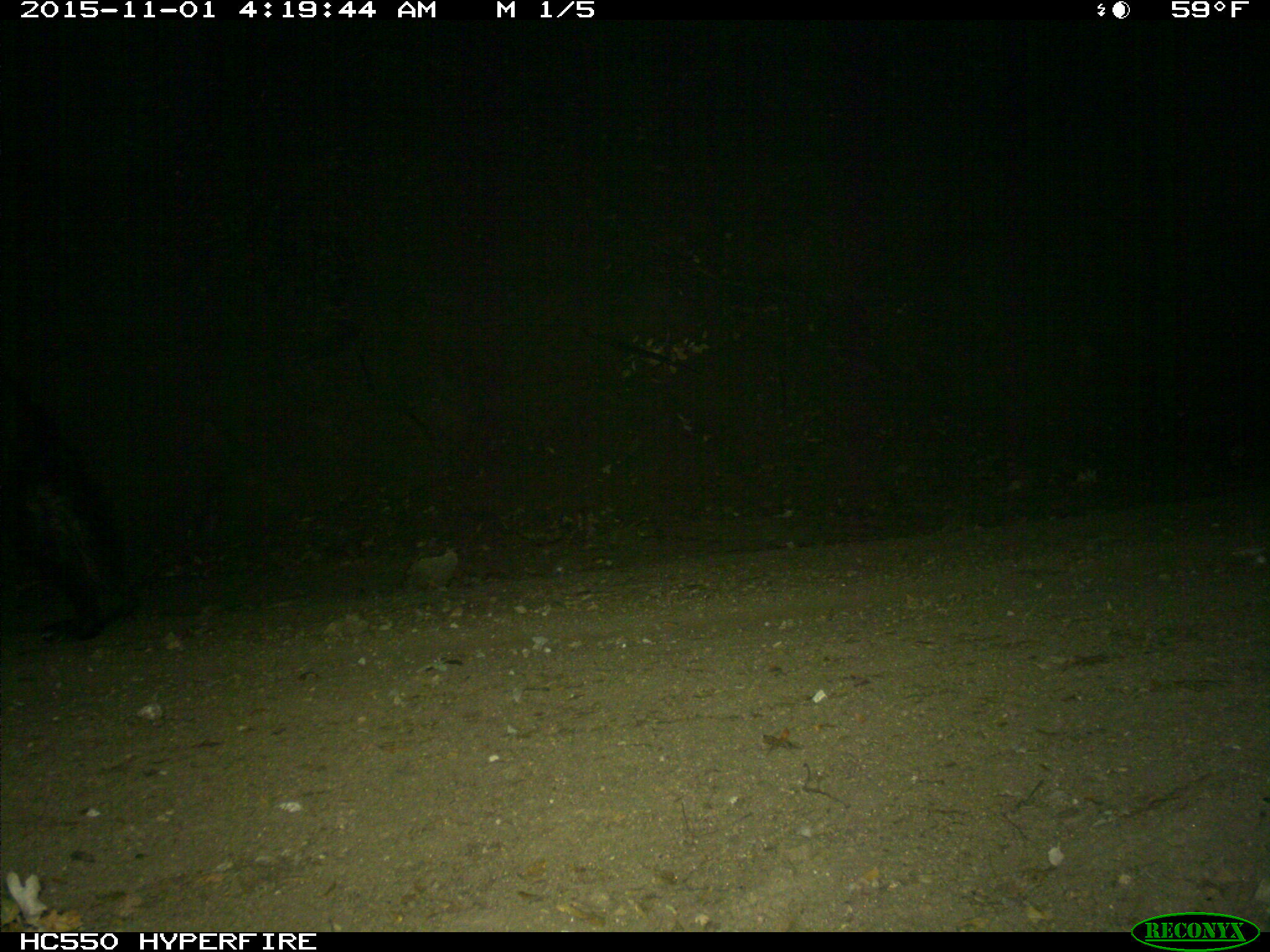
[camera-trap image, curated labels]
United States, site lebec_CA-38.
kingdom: Animalia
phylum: Chordata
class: Mammalia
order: Carnivora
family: Ursidae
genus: Ursus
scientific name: Ursus americanus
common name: american black bear